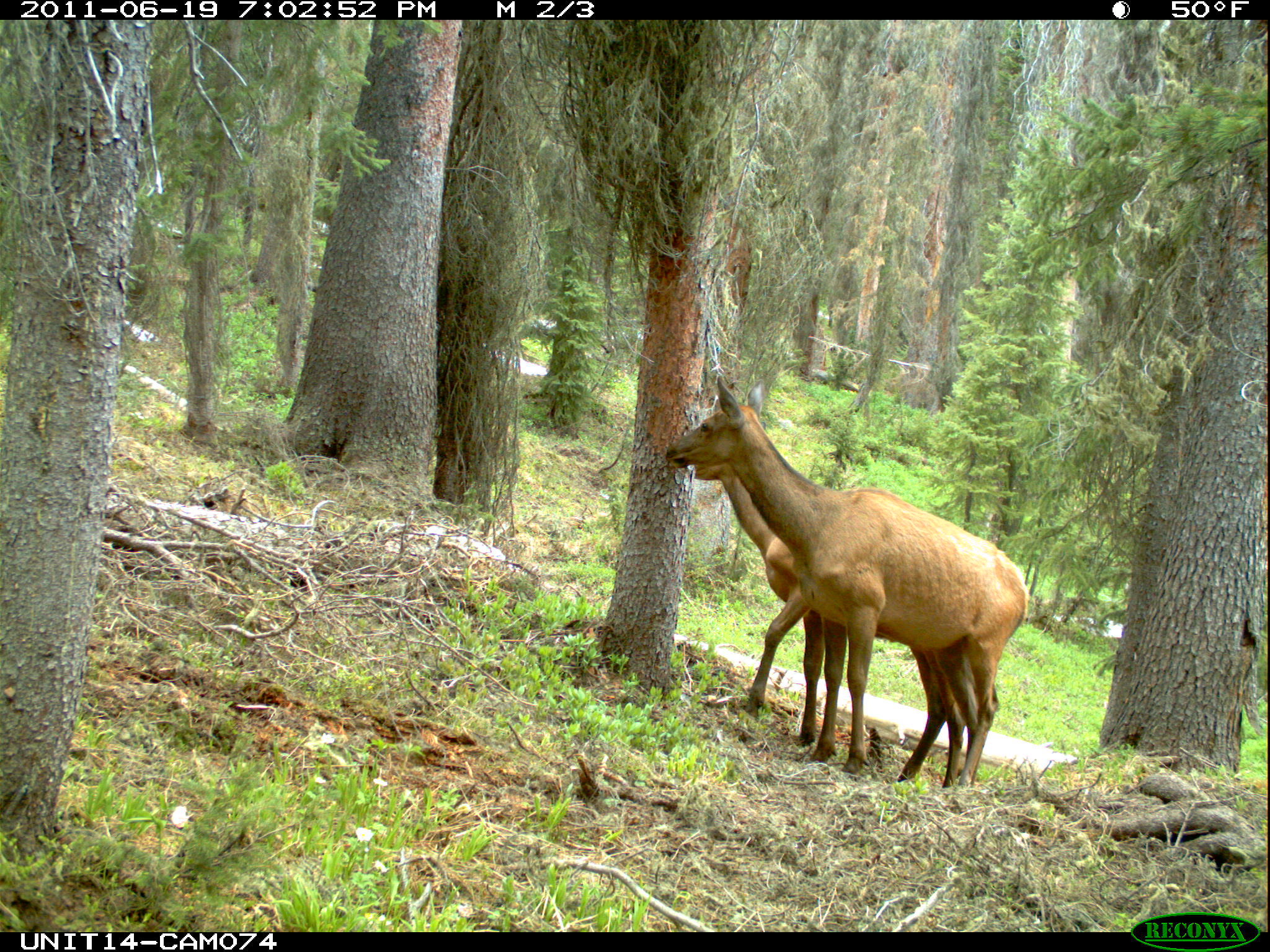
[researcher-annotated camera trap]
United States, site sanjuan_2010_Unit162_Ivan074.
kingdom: Animalia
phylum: Chordata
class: Mammalia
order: Artiodactyla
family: Cervidae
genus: Cervus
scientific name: Cervus elaphus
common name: red deer